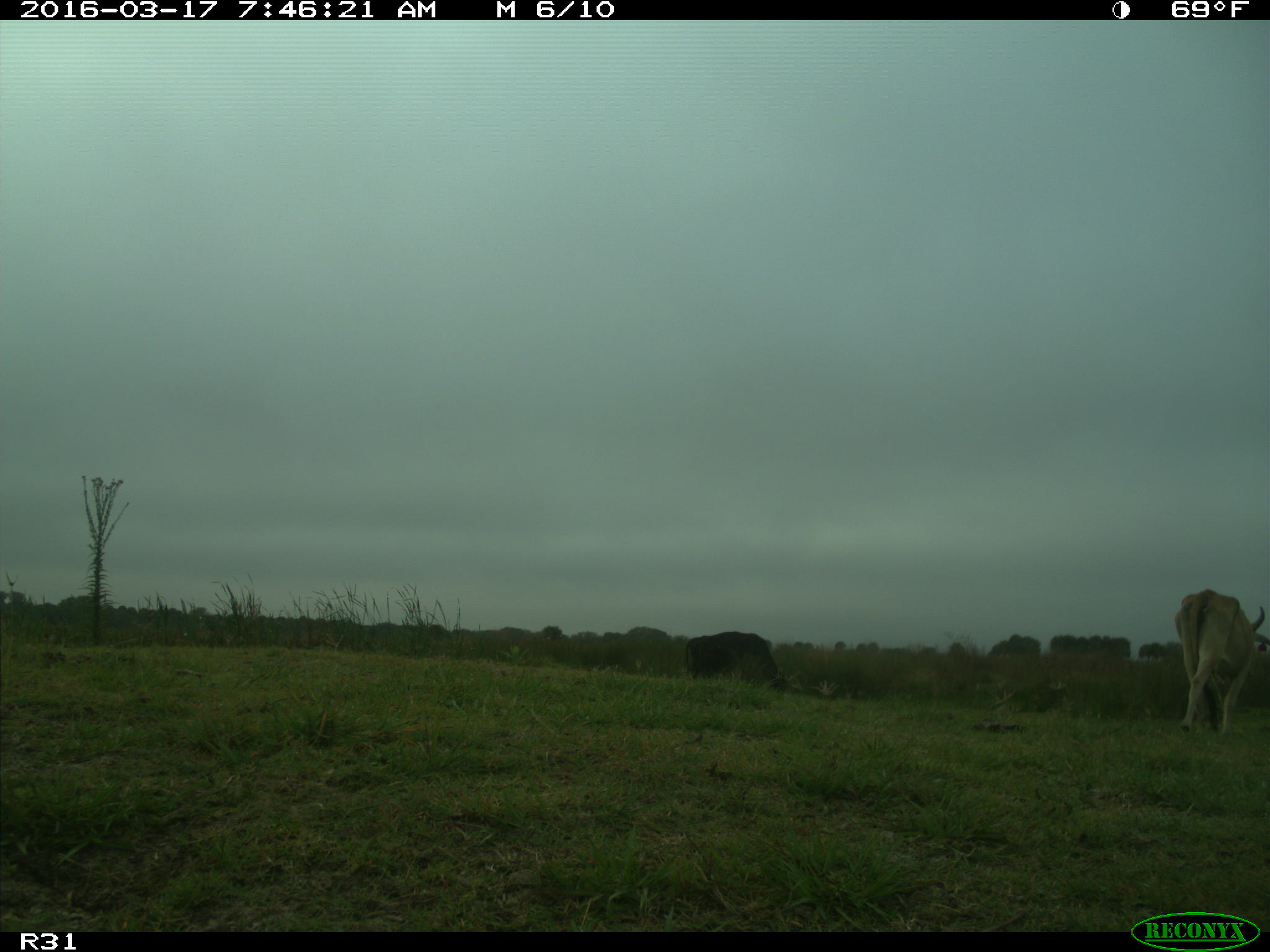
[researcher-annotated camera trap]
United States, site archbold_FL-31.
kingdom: Animalia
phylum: Chordata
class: Mammalia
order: Artiodactyla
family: Bovidae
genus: Bos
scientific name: Bos taurus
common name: domestic cow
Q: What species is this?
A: Bos taurus (domestic cow).